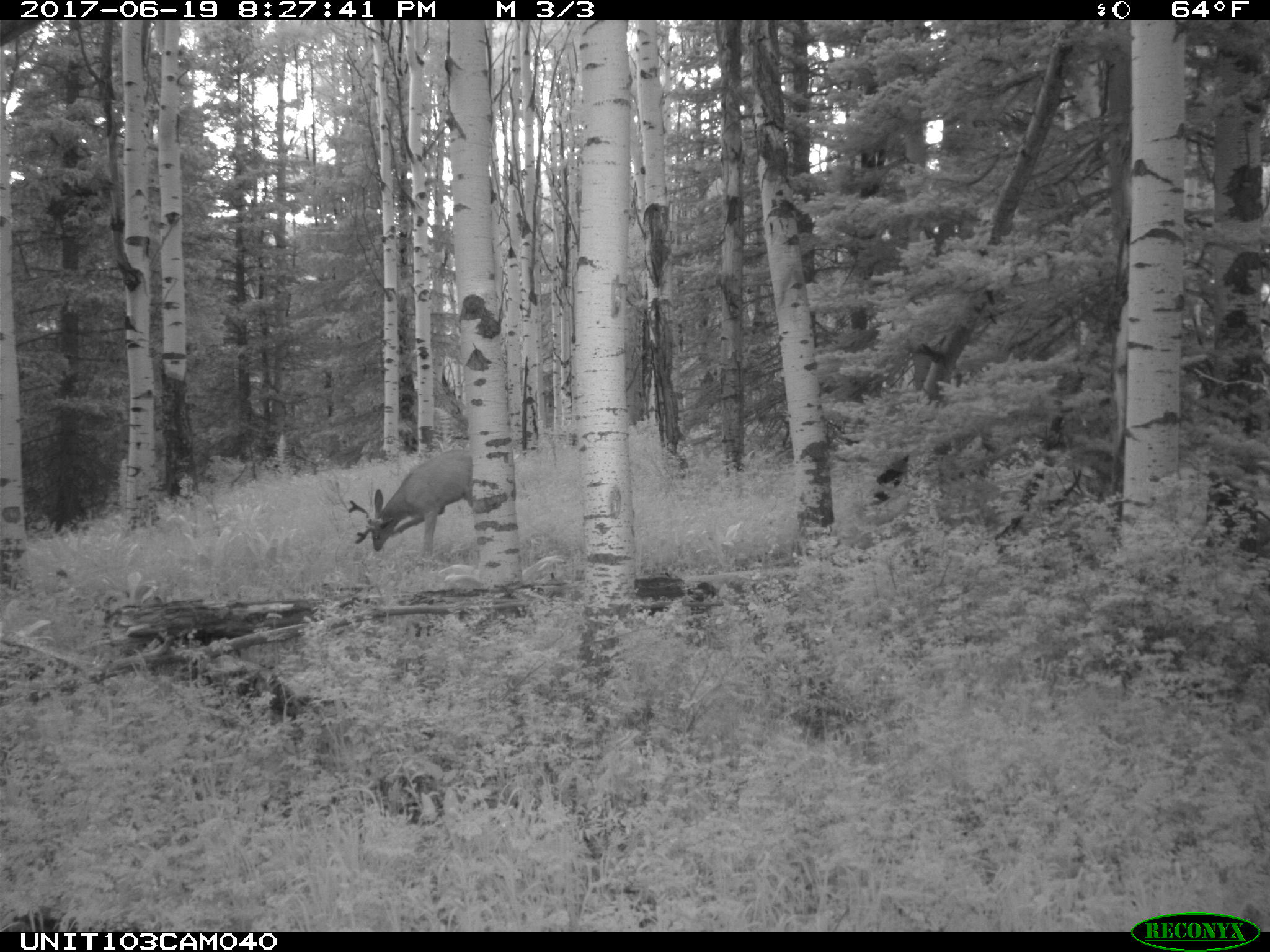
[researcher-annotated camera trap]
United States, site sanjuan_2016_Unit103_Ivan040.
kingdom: Animalia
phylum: Chordata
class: Mammalia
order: Artiodactyla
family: Cervidae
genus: Odocoileus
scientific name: Odocoileus hemionus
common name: mule deer